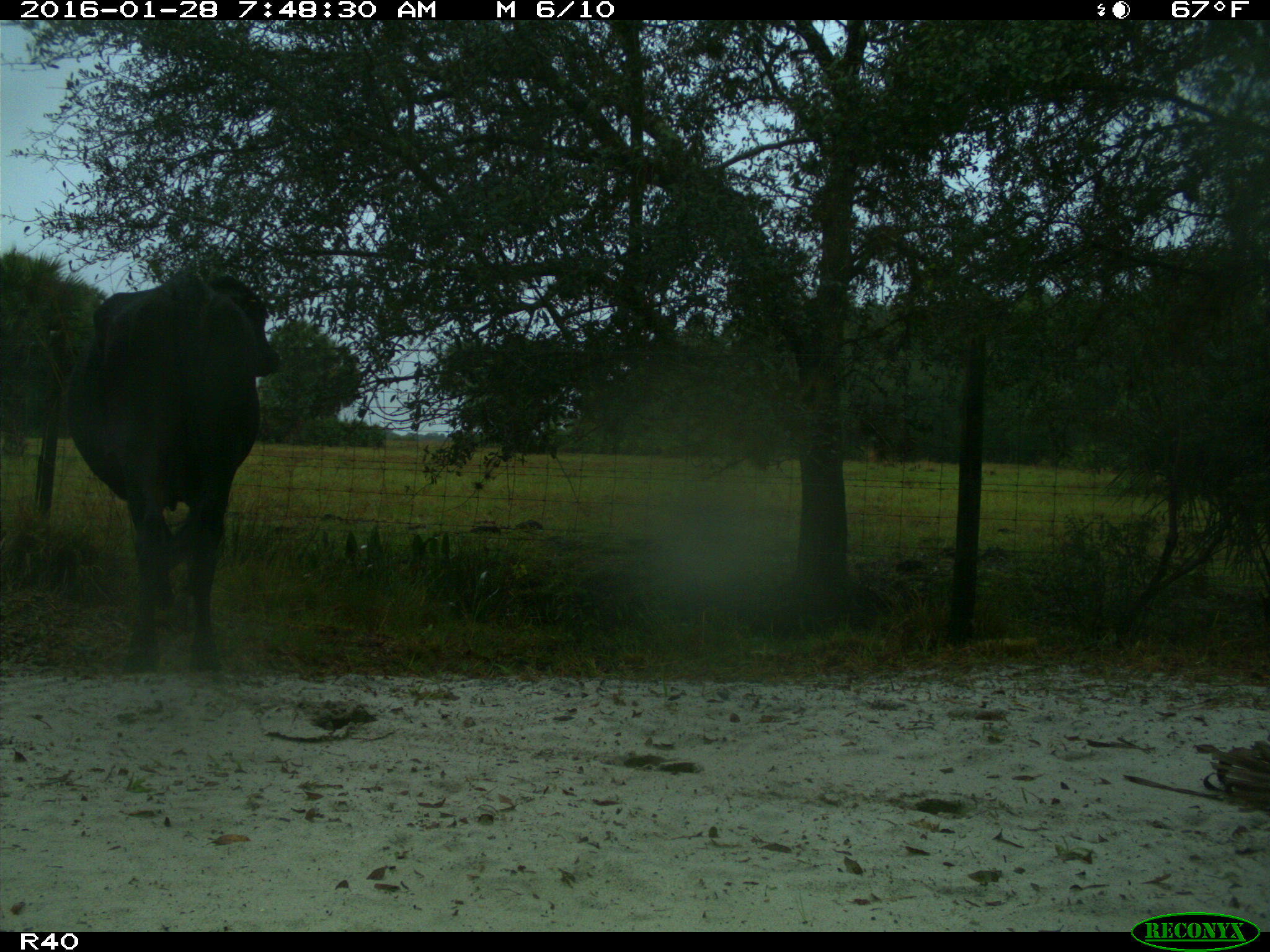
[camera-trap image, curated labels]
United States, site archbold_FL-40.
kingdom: Animalia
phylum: Chordata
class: Mammalia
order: Artiodactyla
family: Bovidae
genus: Bos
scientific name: Bos taurus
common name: domestic cow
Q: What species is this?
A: Bos taurus (domestic cow).